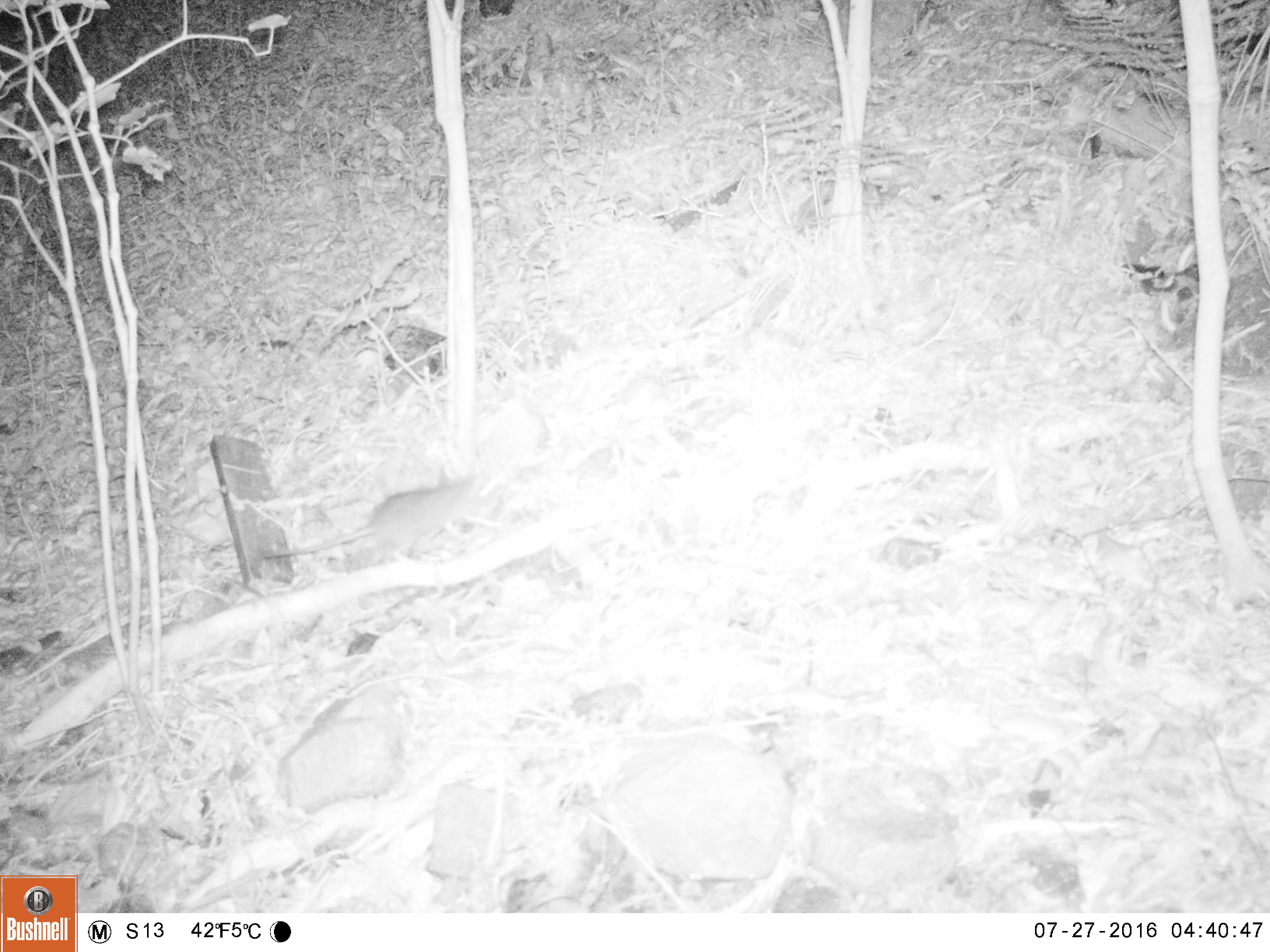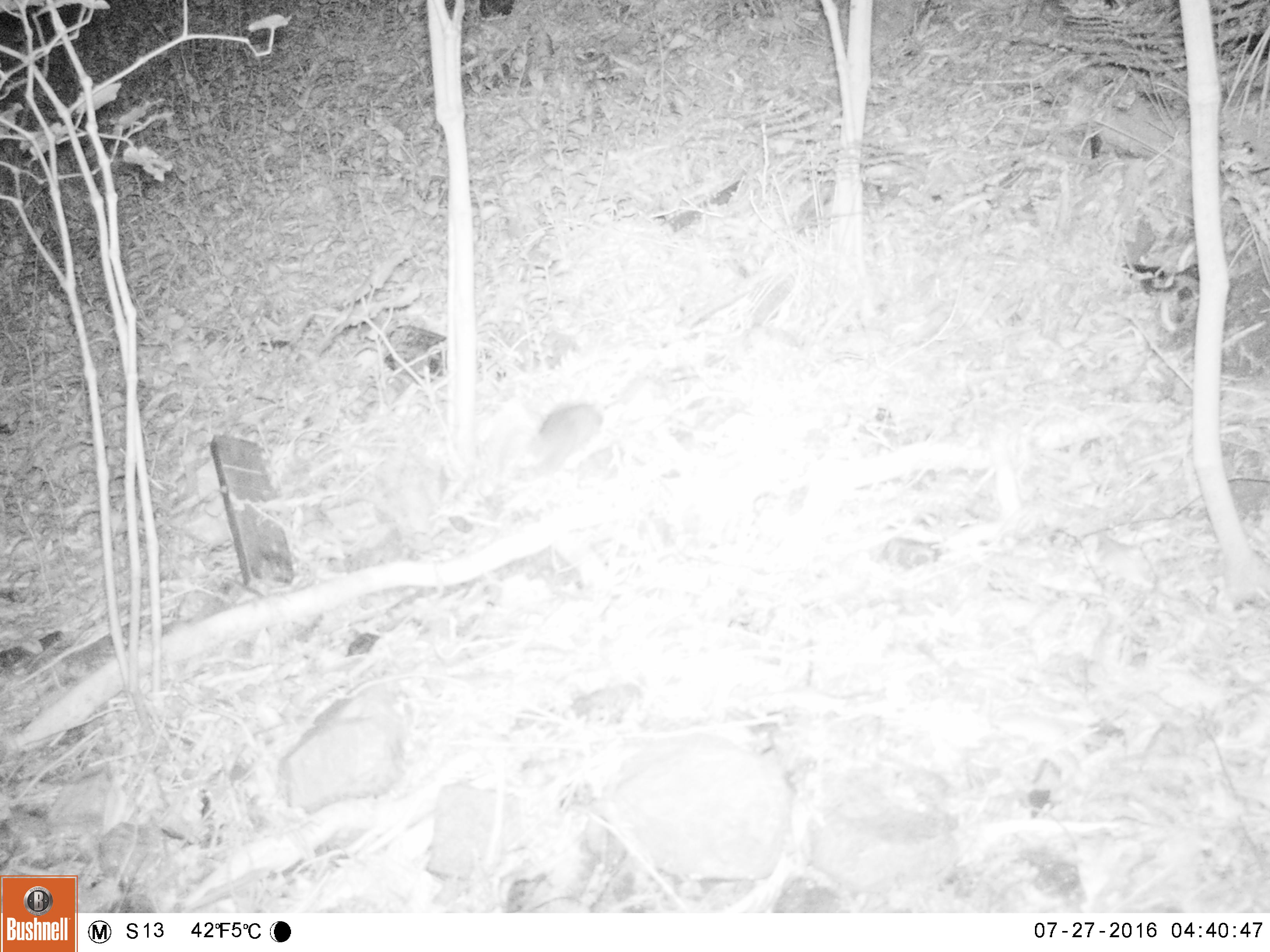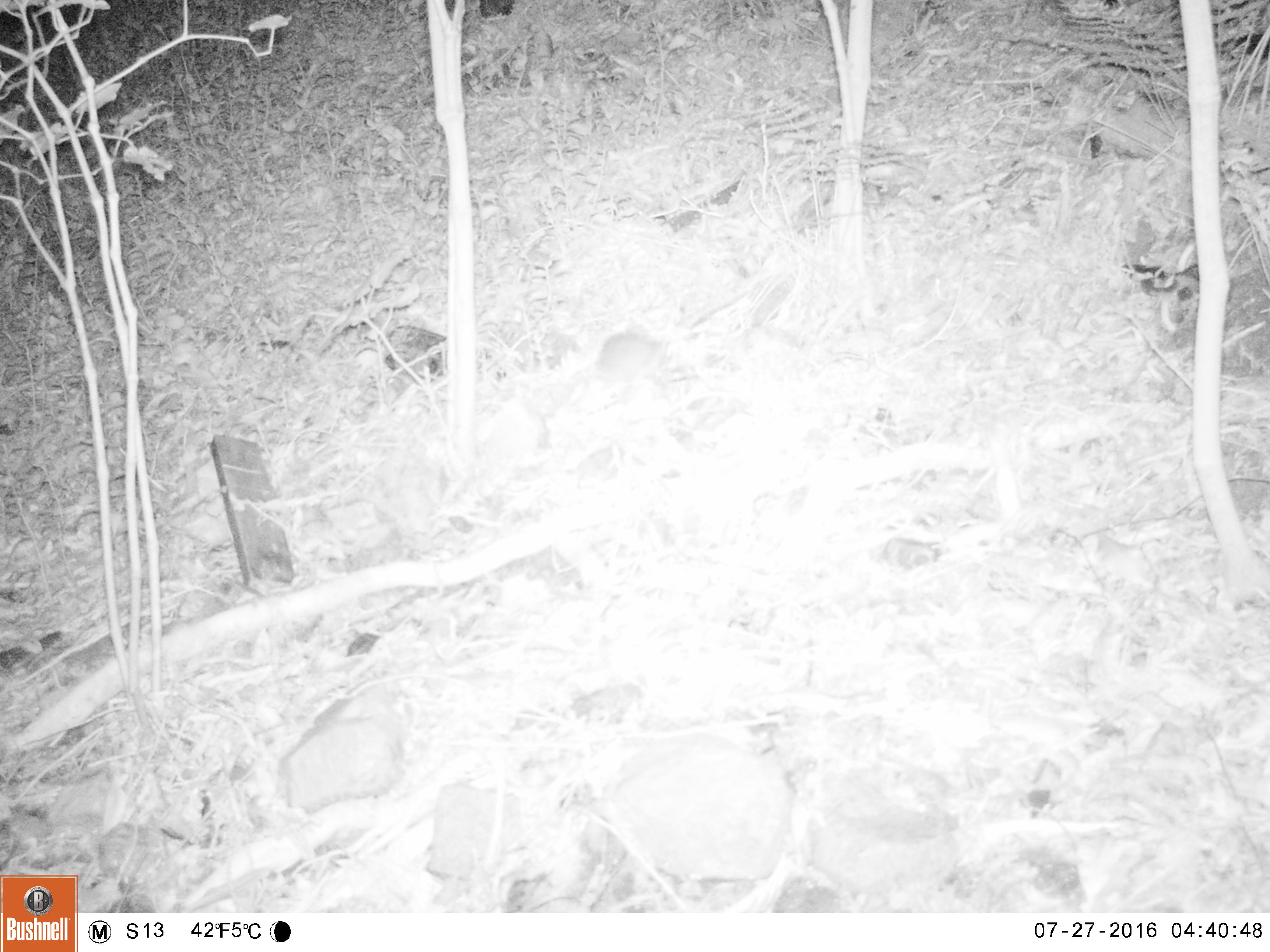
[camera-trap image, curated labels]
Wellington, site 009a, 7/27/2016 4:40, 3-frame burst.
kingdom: Animalia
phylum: Chordata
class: Mammalia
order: Rodentia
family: Muridae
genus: Rattus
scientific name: Rattus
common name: rat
Rat (Rattus).